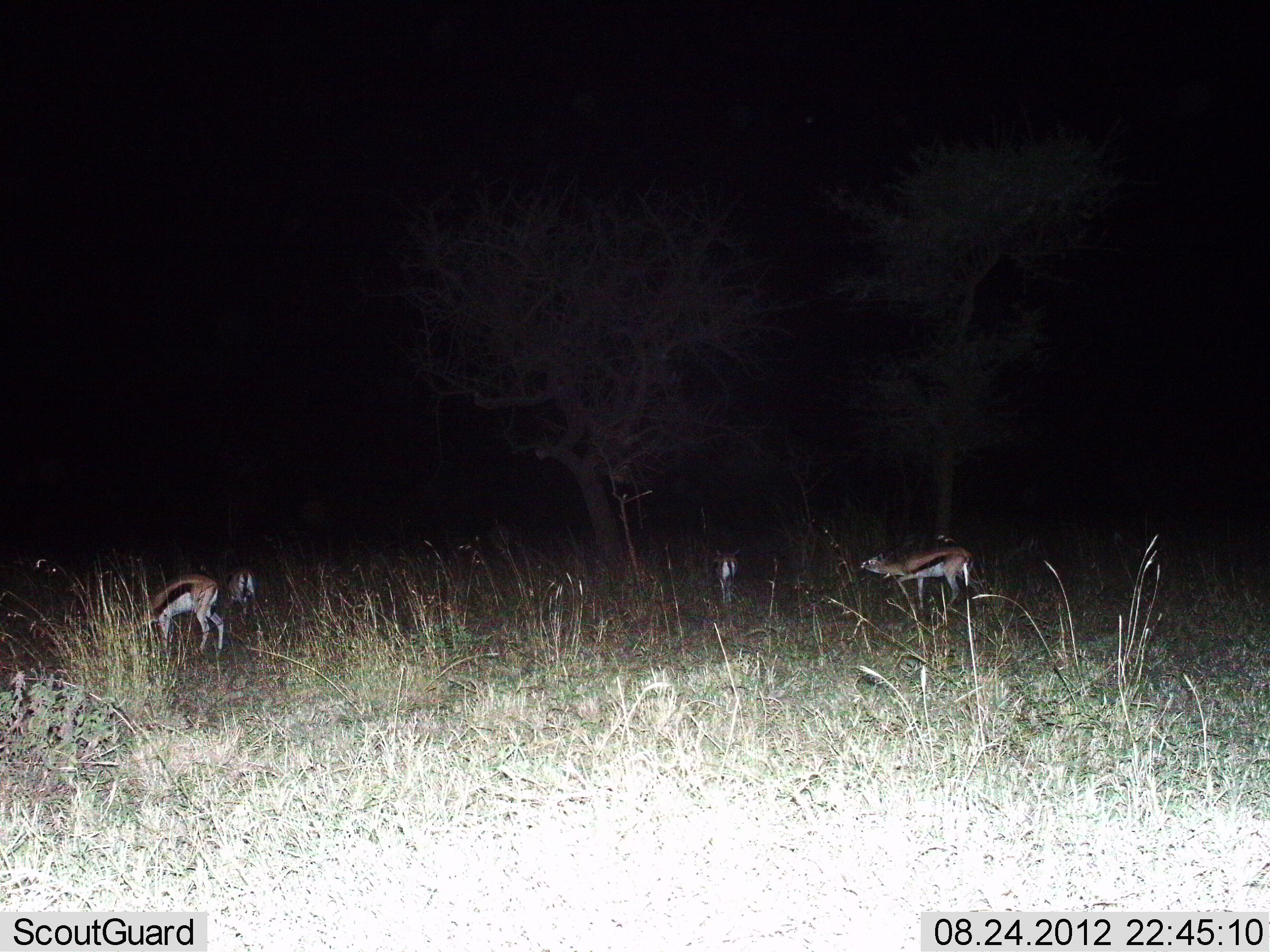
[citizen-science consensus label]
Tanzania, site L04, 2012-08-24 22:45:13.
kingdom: Animalia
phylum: Chordata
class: Mammalia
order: Artiodactyla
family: Bovidae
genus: Eudorcas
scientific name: Eudorcas thomsonii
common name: thomson's gazelle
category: gazellethomsons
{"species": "gazellethomsons (thomson's gazelle) (Eudorcas thomsonii)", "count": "4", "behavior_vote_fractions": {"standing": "70%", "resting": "0%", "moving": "30%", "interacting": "0%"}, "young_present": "0%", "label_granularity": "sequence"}